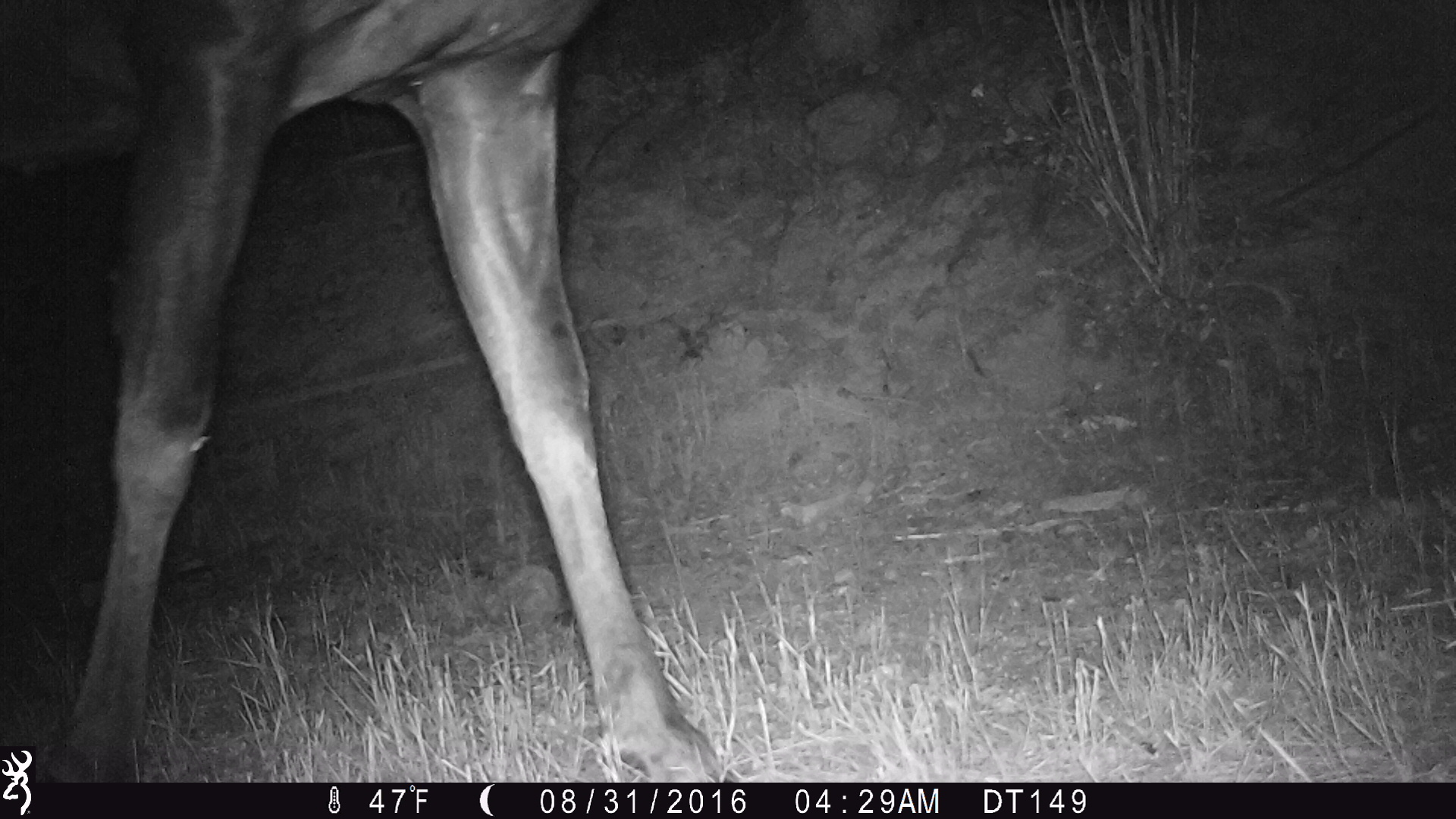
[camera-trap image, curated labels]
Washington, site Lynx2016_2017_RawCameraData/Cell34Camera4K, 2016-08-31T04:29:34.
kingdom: Animalia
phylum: Chordata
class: Mammalia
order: Artiodactyla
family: Cervidae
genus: Alces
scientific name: Alces alces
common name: moose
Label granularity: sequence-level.